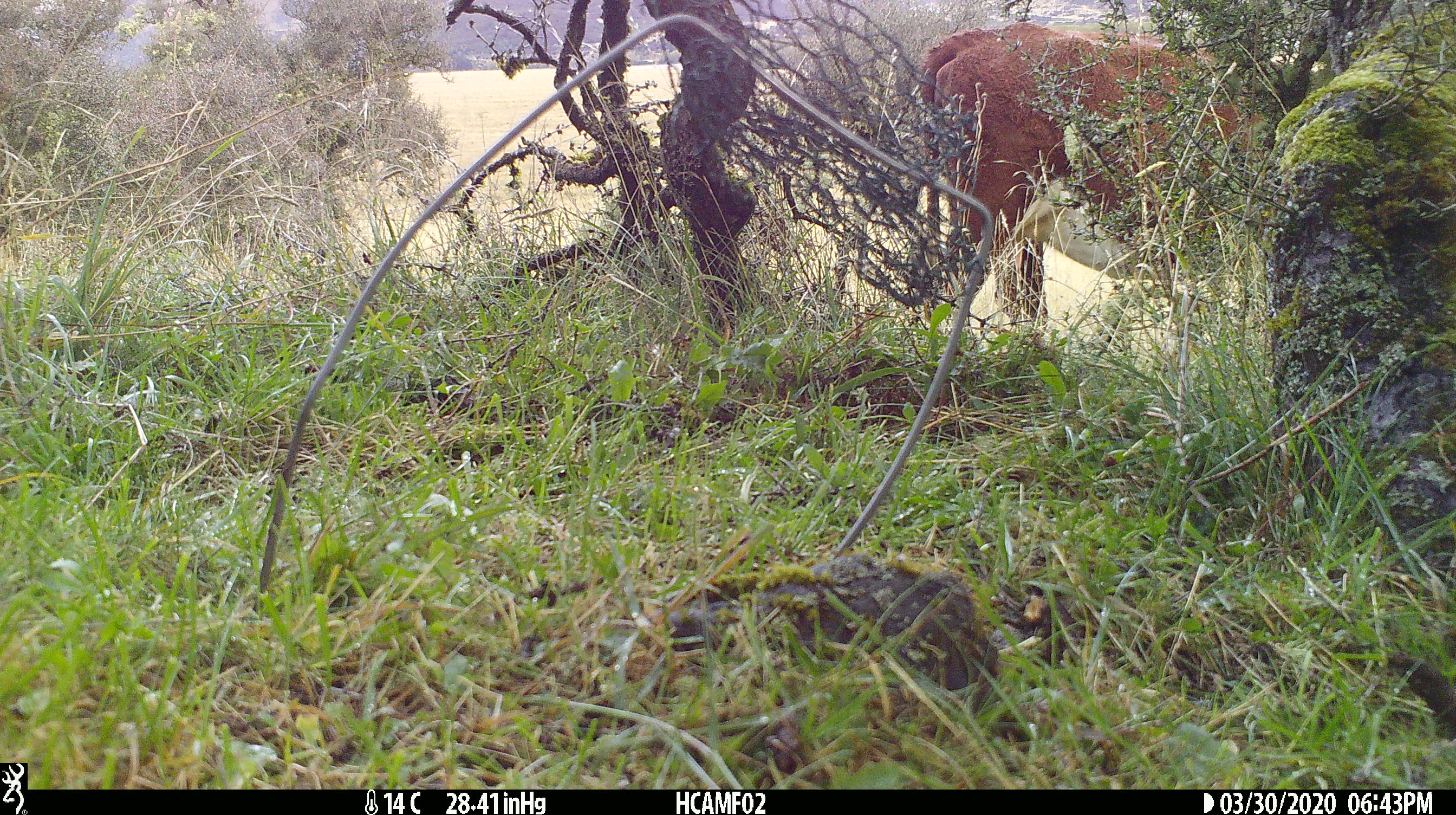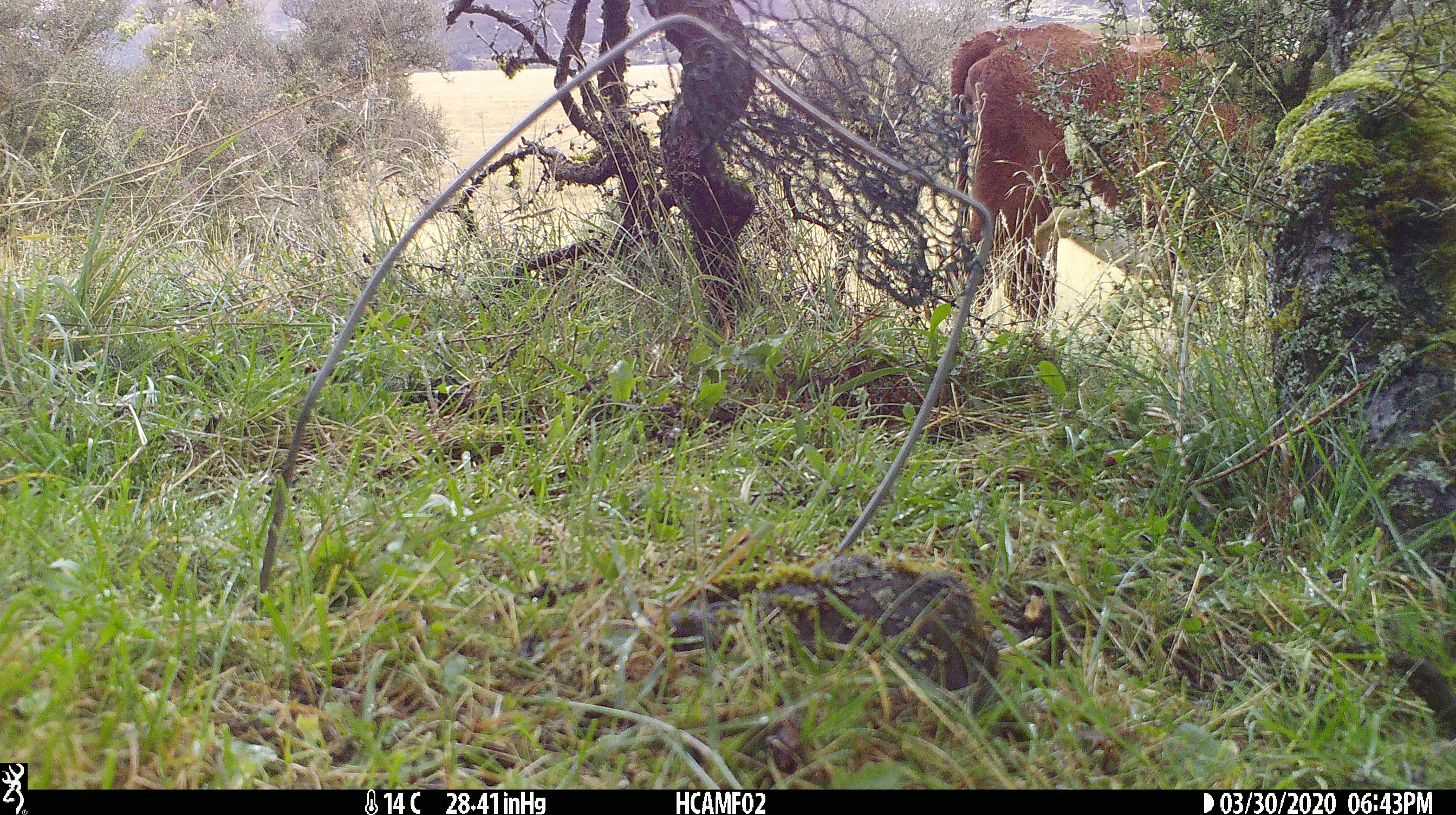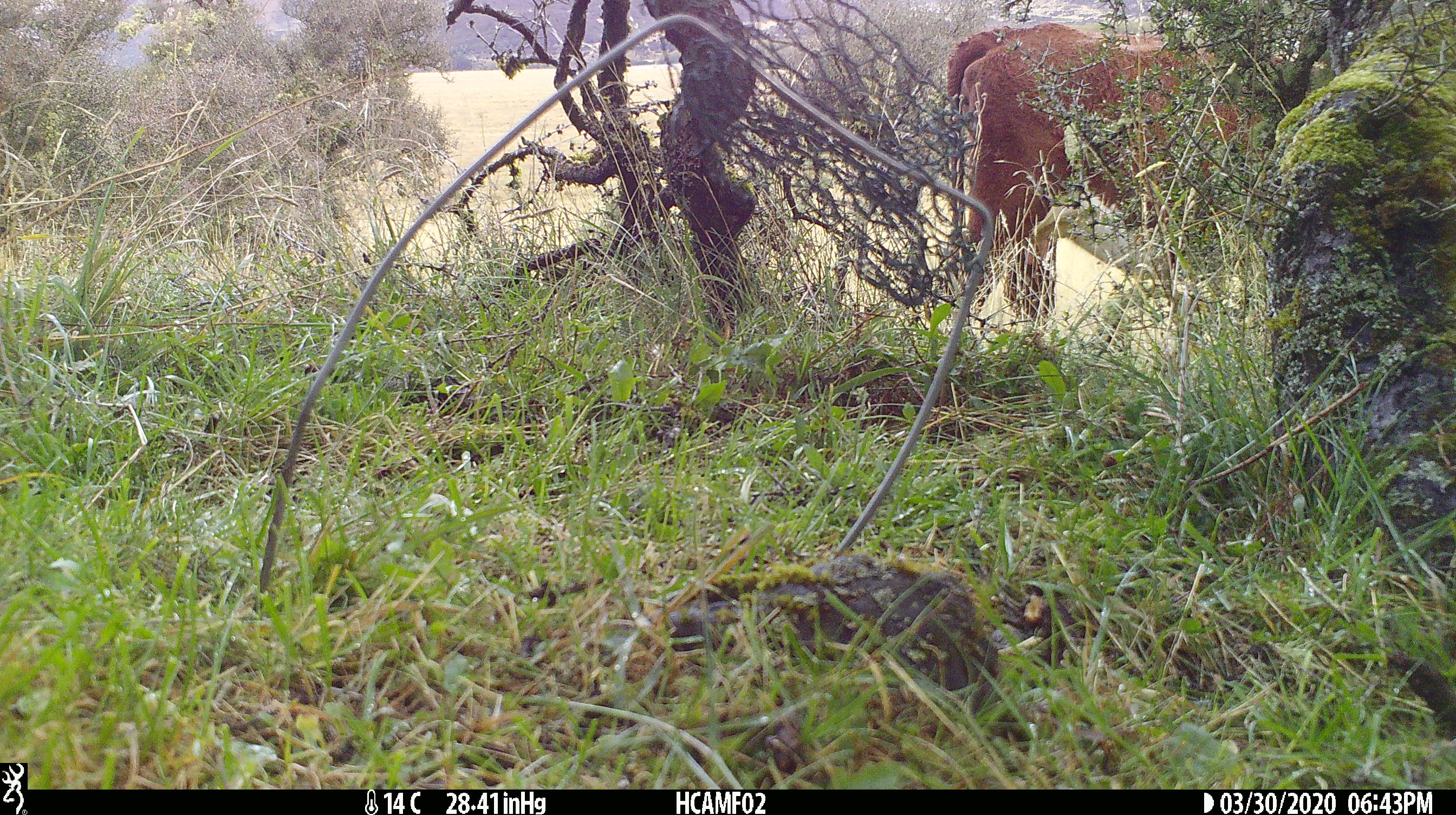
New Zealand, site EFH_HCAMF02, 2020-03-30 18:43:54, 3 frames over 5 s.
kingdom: Animalia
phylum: Chordata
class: Mammalia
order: Artiodactyla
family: Bovidae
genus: Bos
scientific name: Bos taurus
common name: domestic cow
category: cow